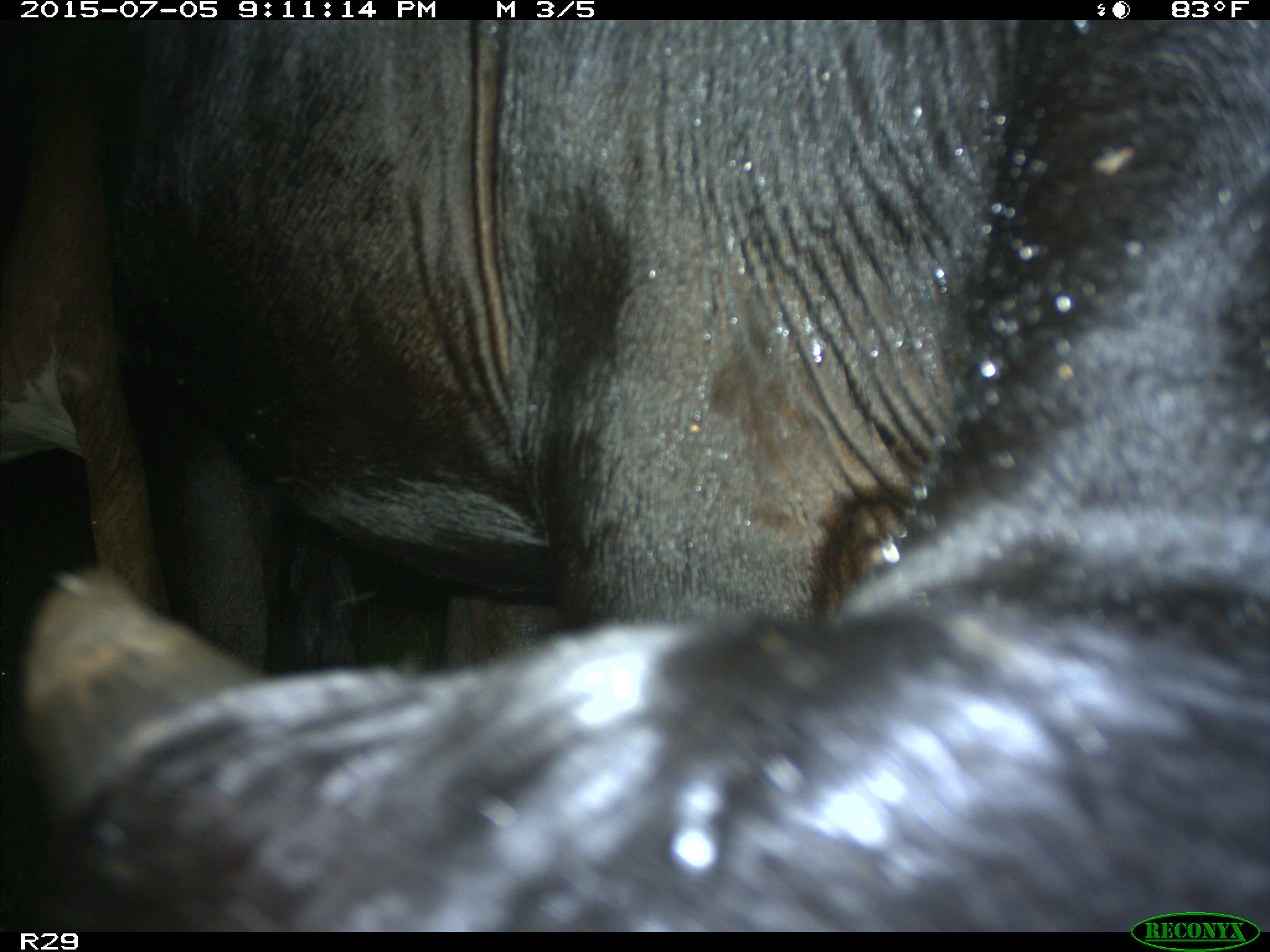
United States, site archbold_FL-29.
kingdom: Animalia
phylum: Chordata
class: Mammalia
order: Artiodactyla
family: Bovidae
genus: Bos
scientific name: Bos taurus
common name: domestic cow